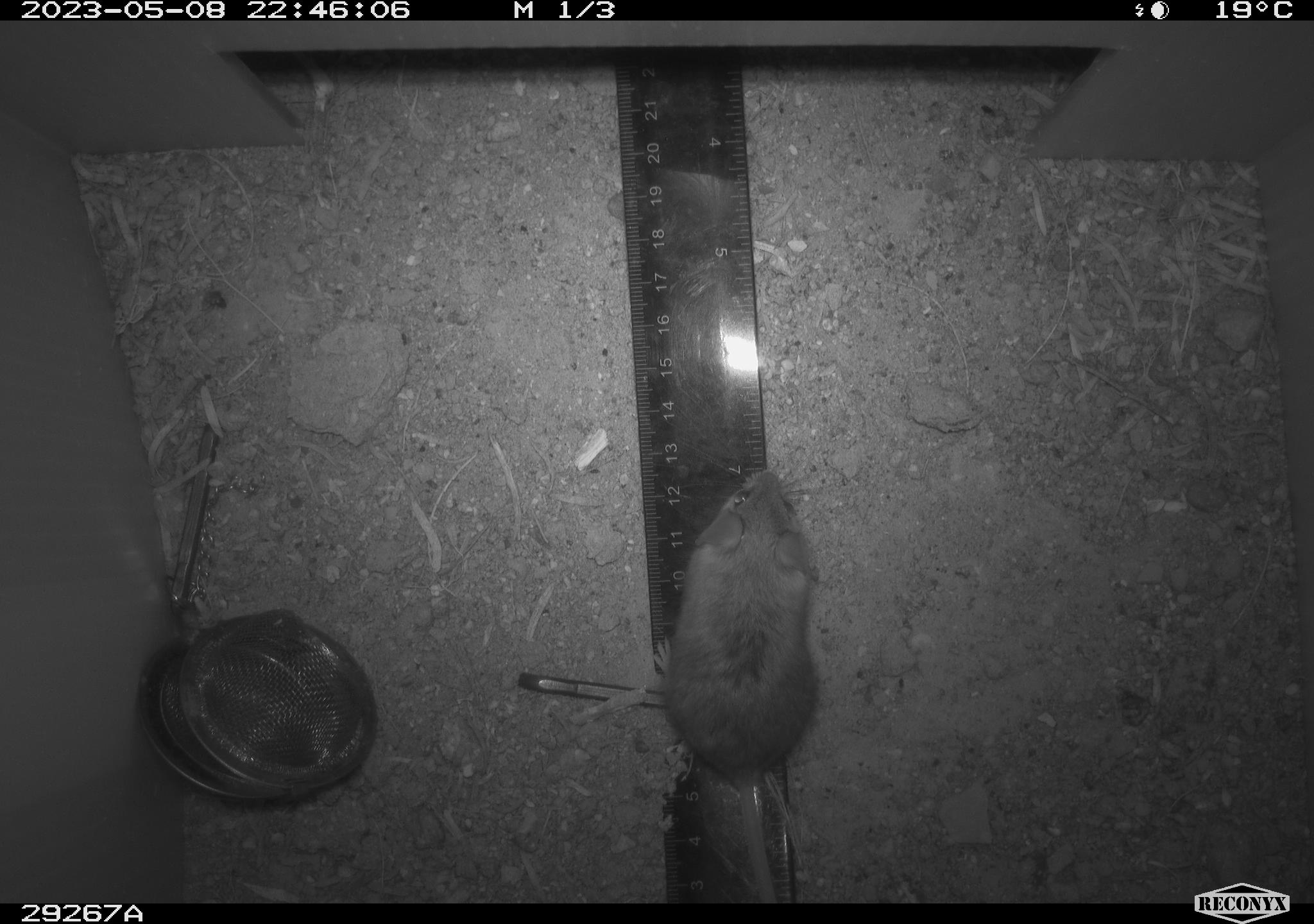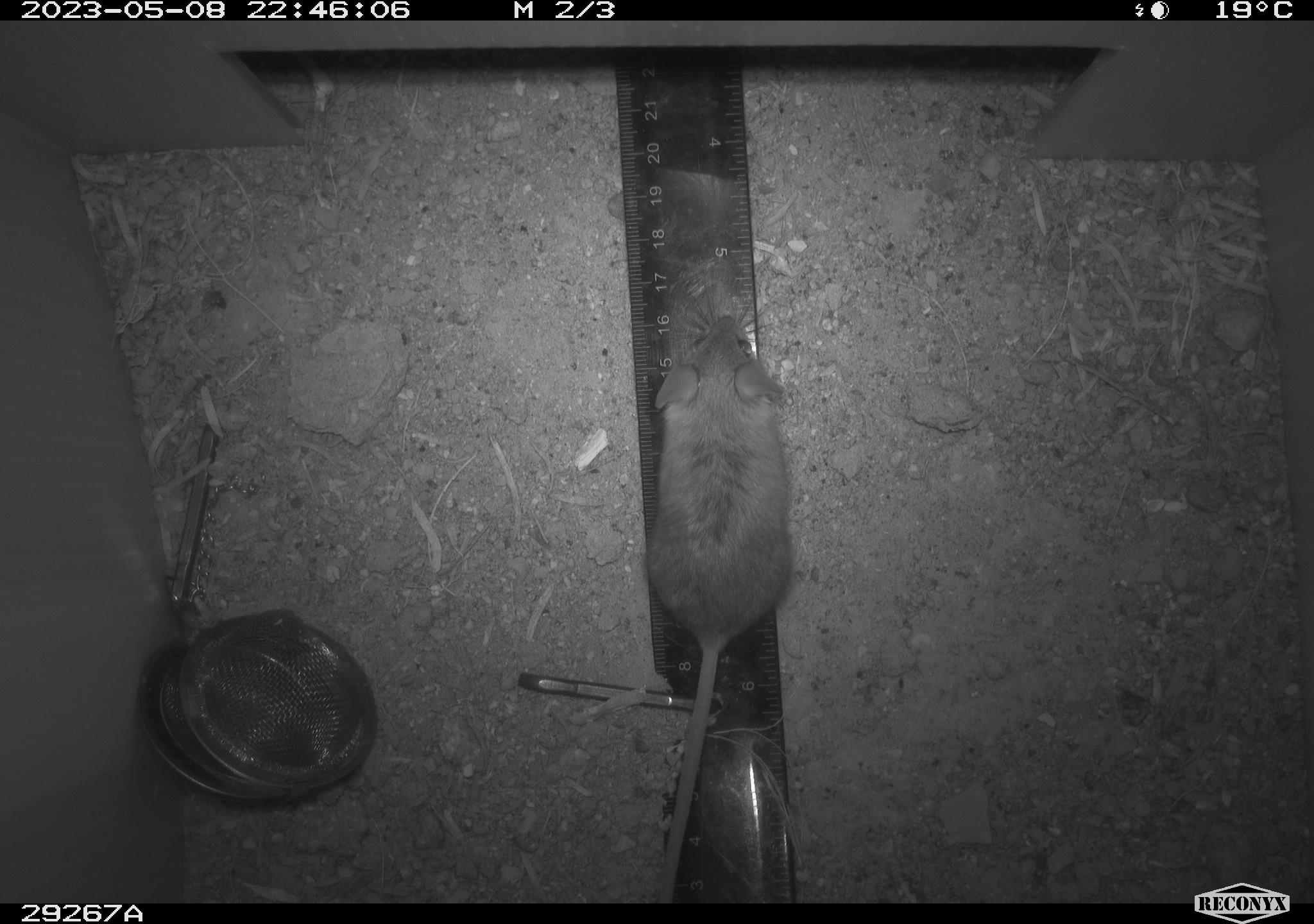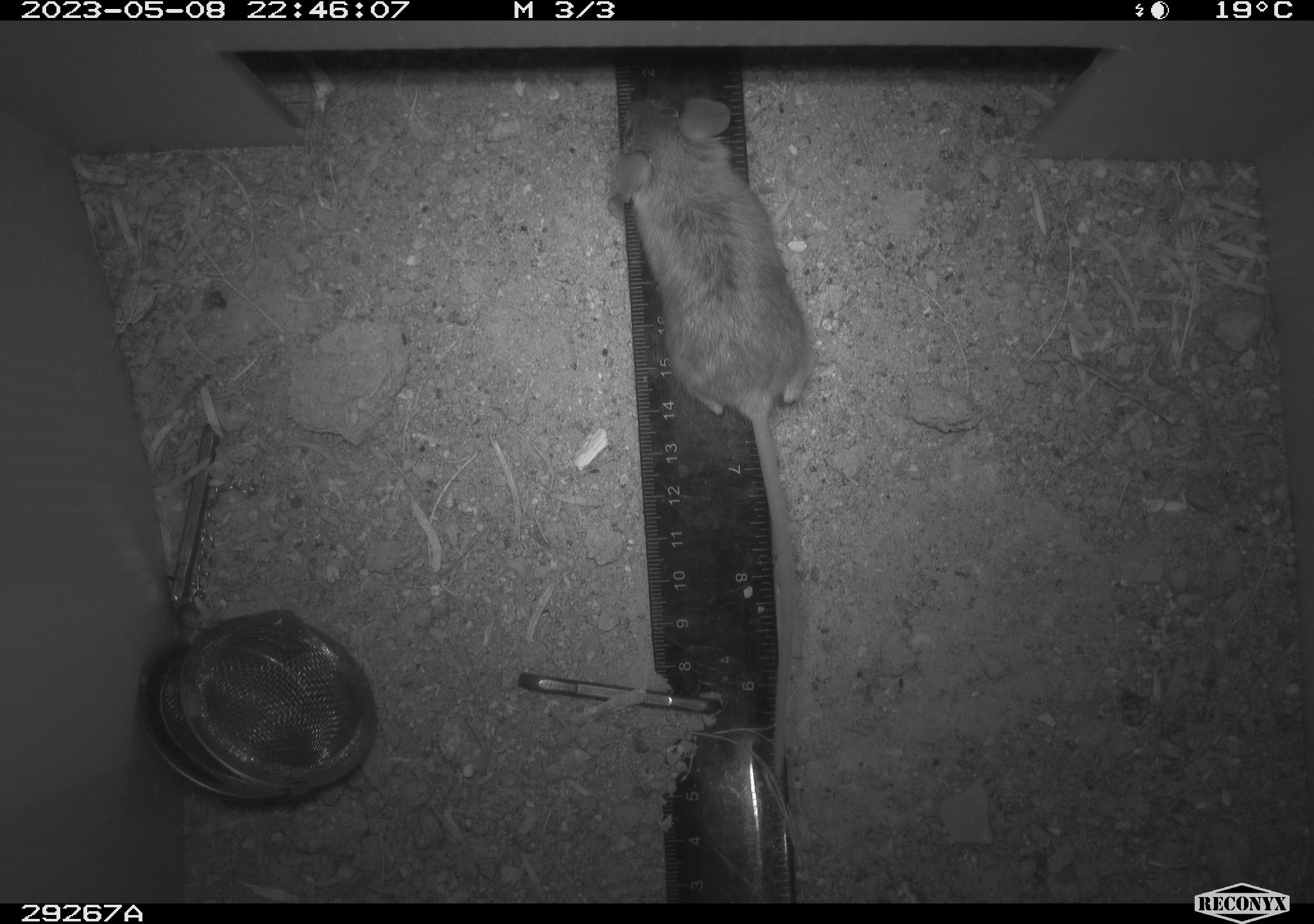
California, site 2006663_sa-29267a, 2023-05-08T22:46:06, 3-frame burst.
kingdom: Animalia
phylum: Chordata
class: Mammalia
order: Rodentia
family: Cricetidae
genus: Peromyscus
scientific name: Peromyscus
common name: deer mice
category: peromyscus species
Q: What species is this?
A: Peromyscus species (deer mice) (Peromyscus).